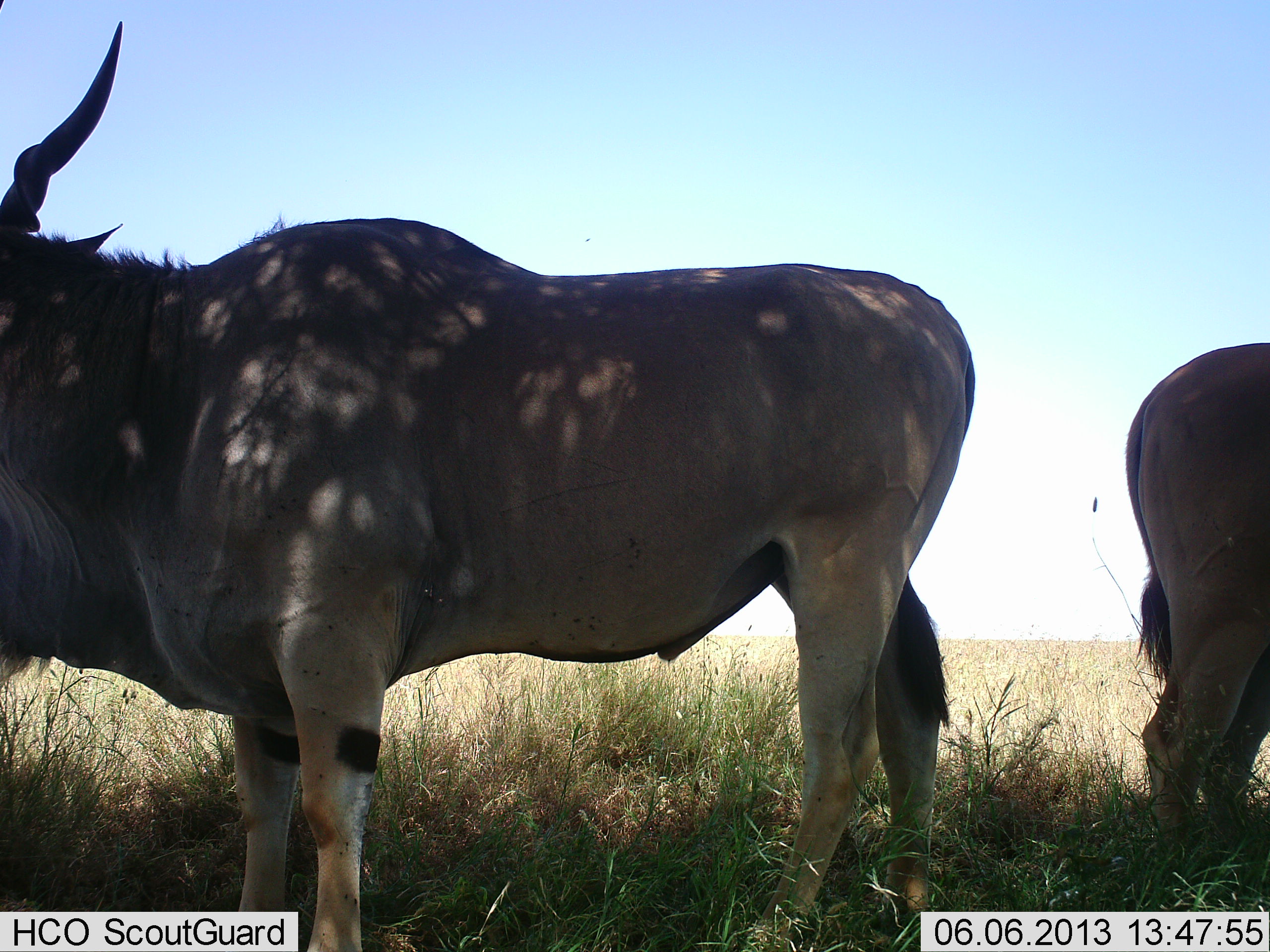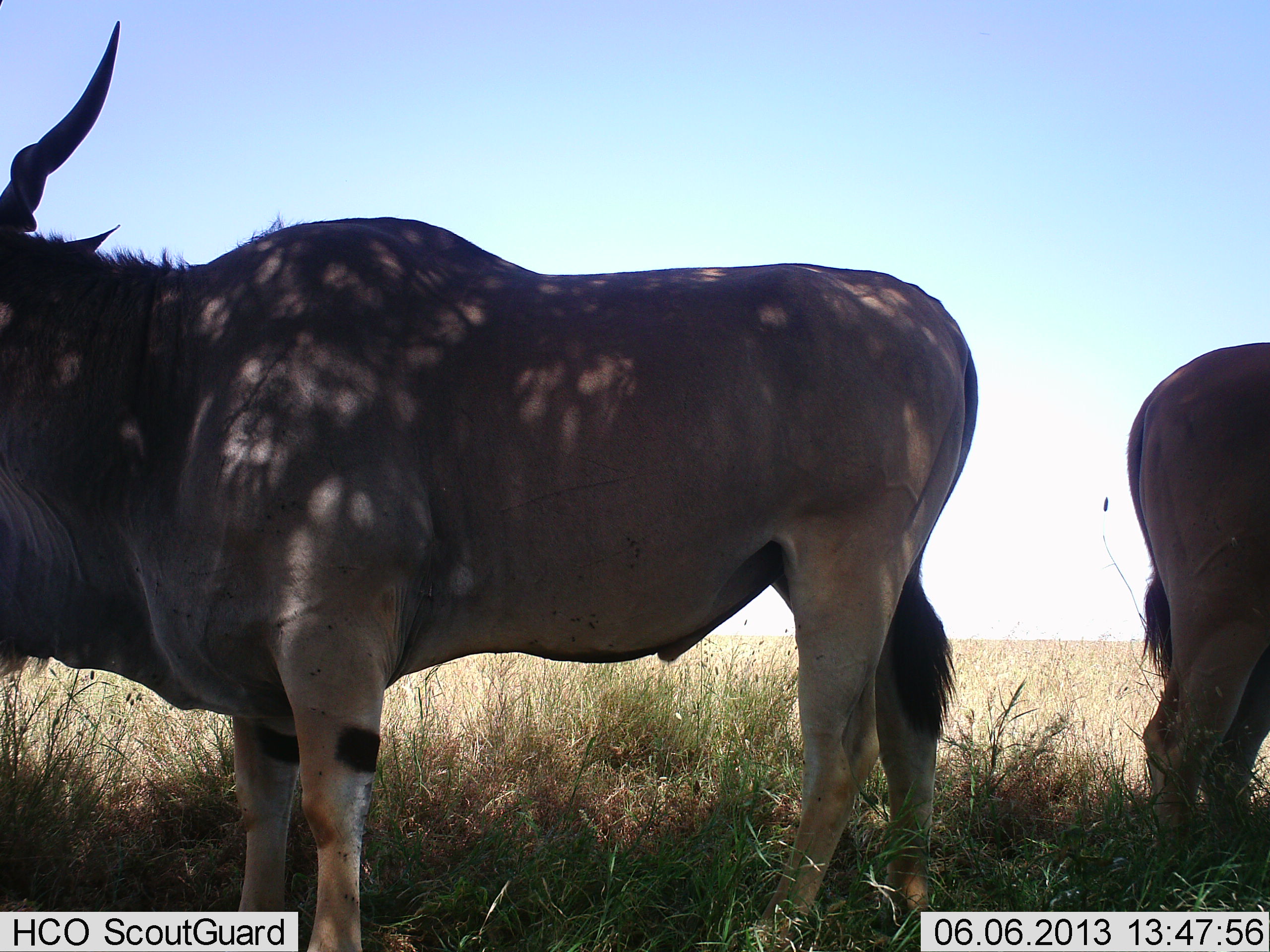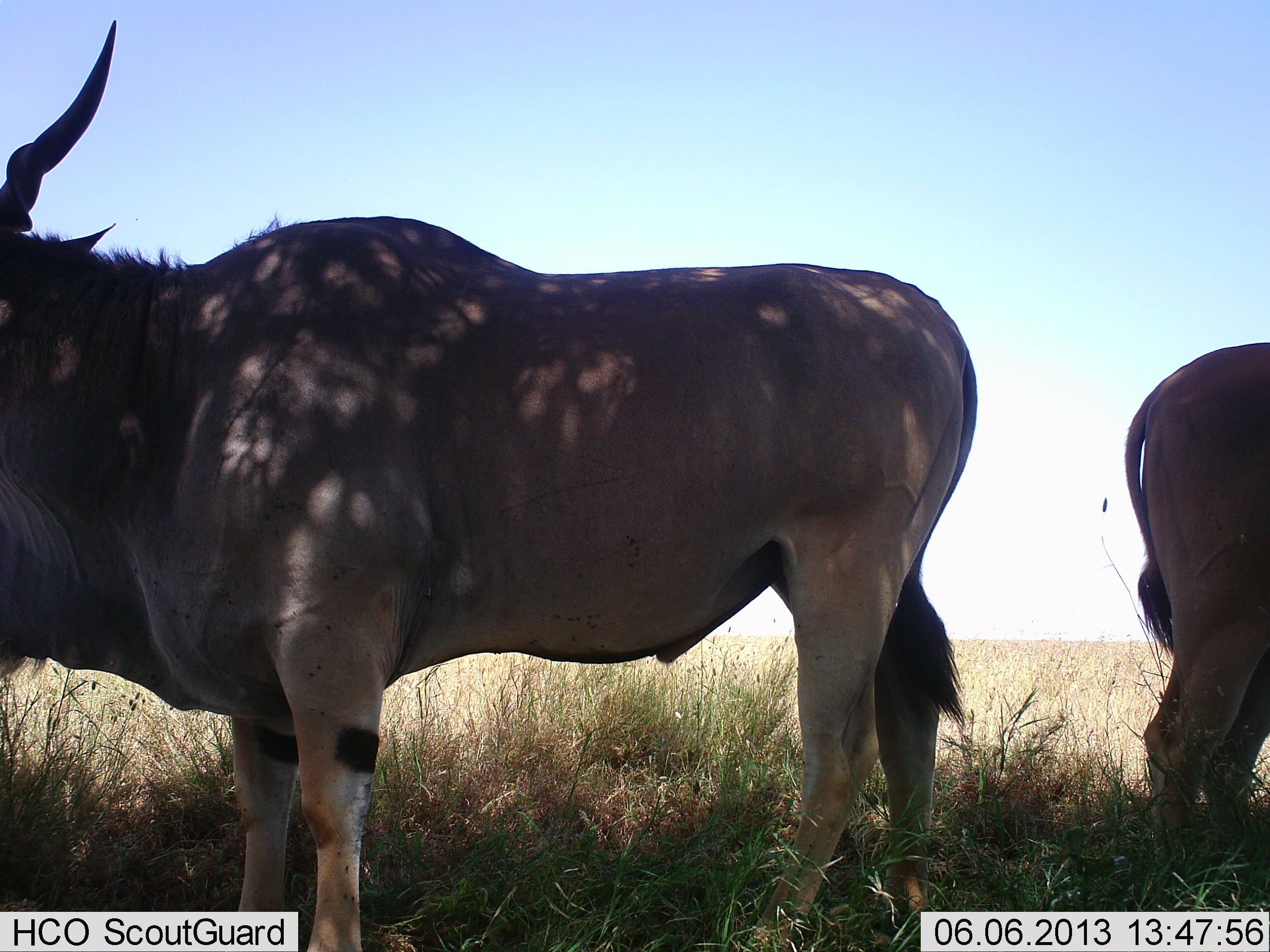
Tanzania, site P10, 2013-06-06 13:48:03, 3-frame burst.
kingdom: Animalia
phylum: Chordata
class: Mammalia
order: Artiodactyla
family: Bovidae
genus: Tragelaphus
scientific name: Tragelaphus oryx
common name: eland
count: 2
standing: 97%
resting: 3%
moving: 0%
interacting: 0%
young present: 0%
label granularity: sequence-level